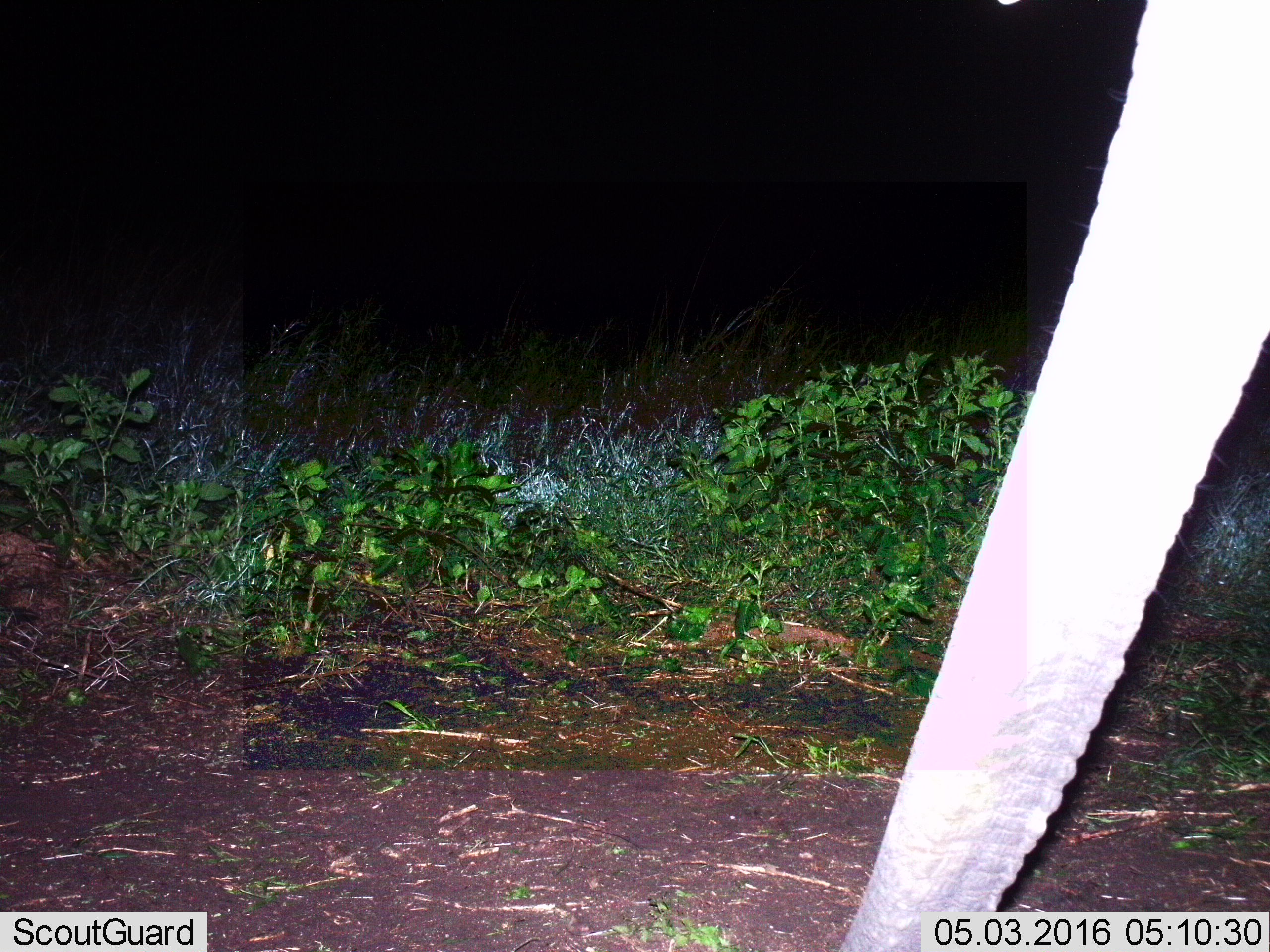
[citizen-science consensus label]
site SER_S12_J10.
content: unidentified animal